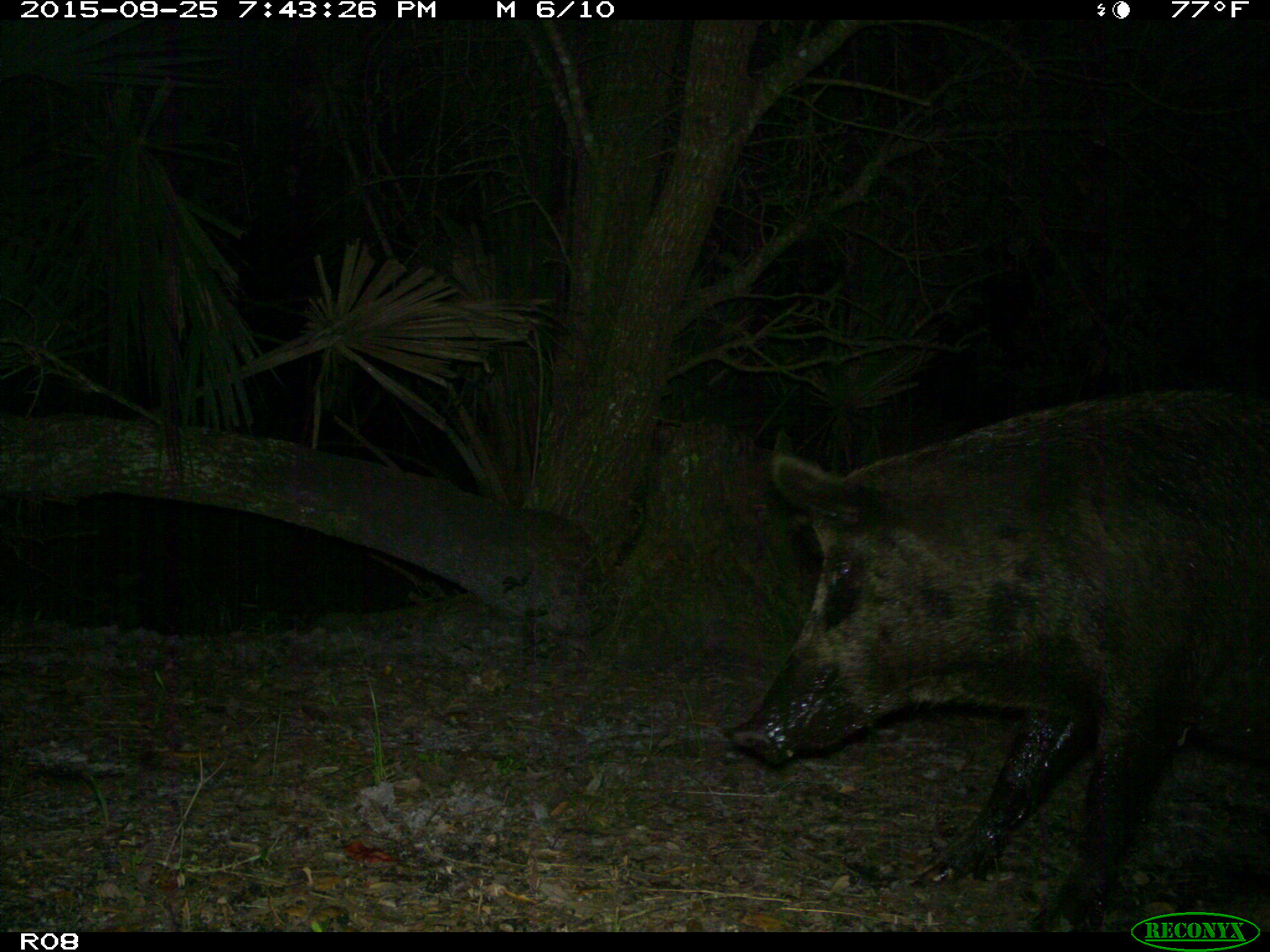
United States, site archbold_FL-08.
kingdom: Animalia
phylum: Chordata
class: Mammalia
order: Artiodactyla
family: Suidae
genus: Sus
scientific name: Sus scrofa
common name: wild boar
Sus scrofa (wild boar).